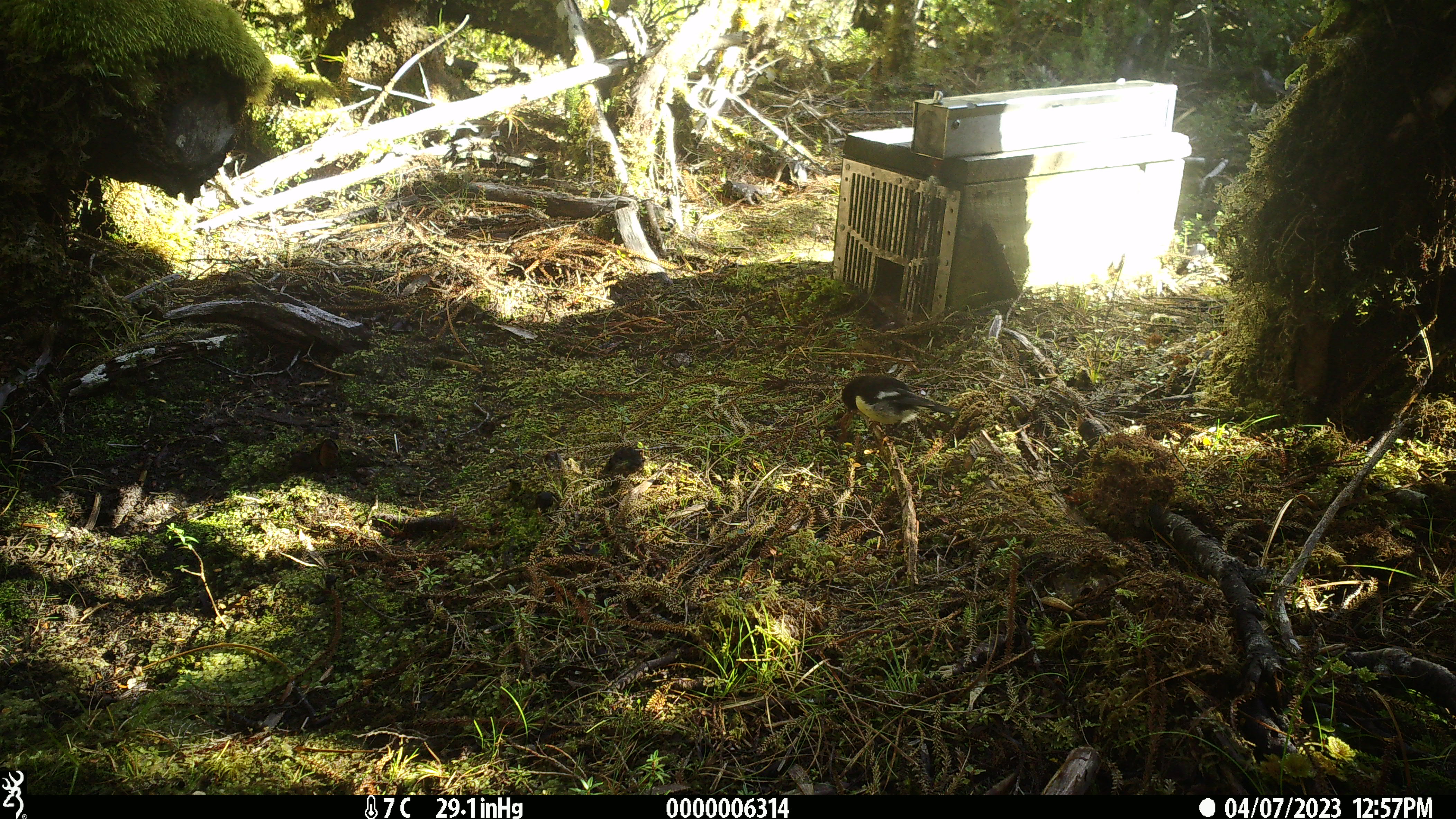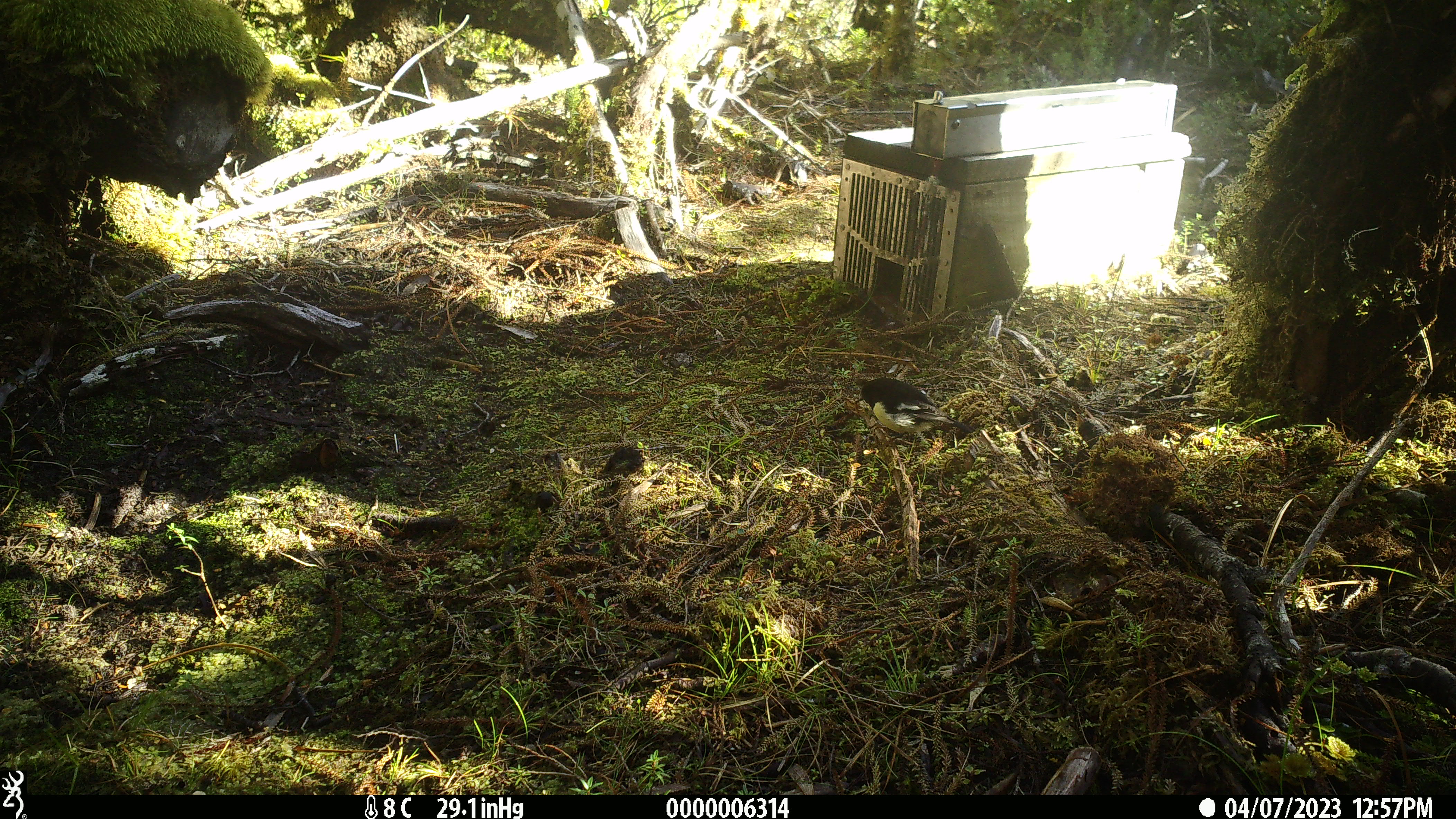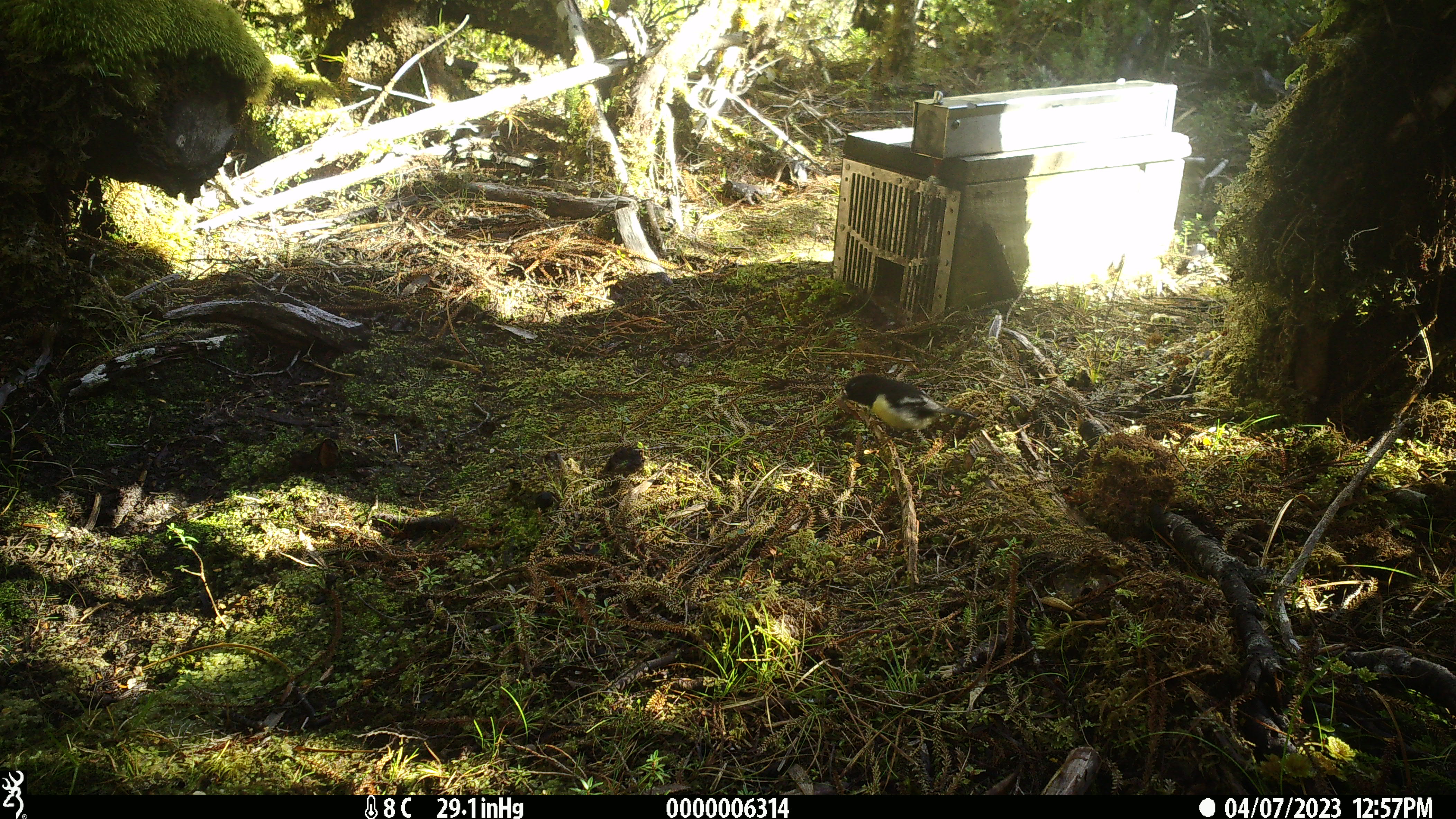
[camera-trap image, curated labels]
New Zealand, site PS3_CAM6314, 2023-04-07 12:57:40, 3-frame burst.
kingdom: Animalia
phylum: Chordata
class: Aves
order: Passeriformes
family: Petroicidae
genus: Petroica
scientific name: Petroica macrocephala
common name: tomtit